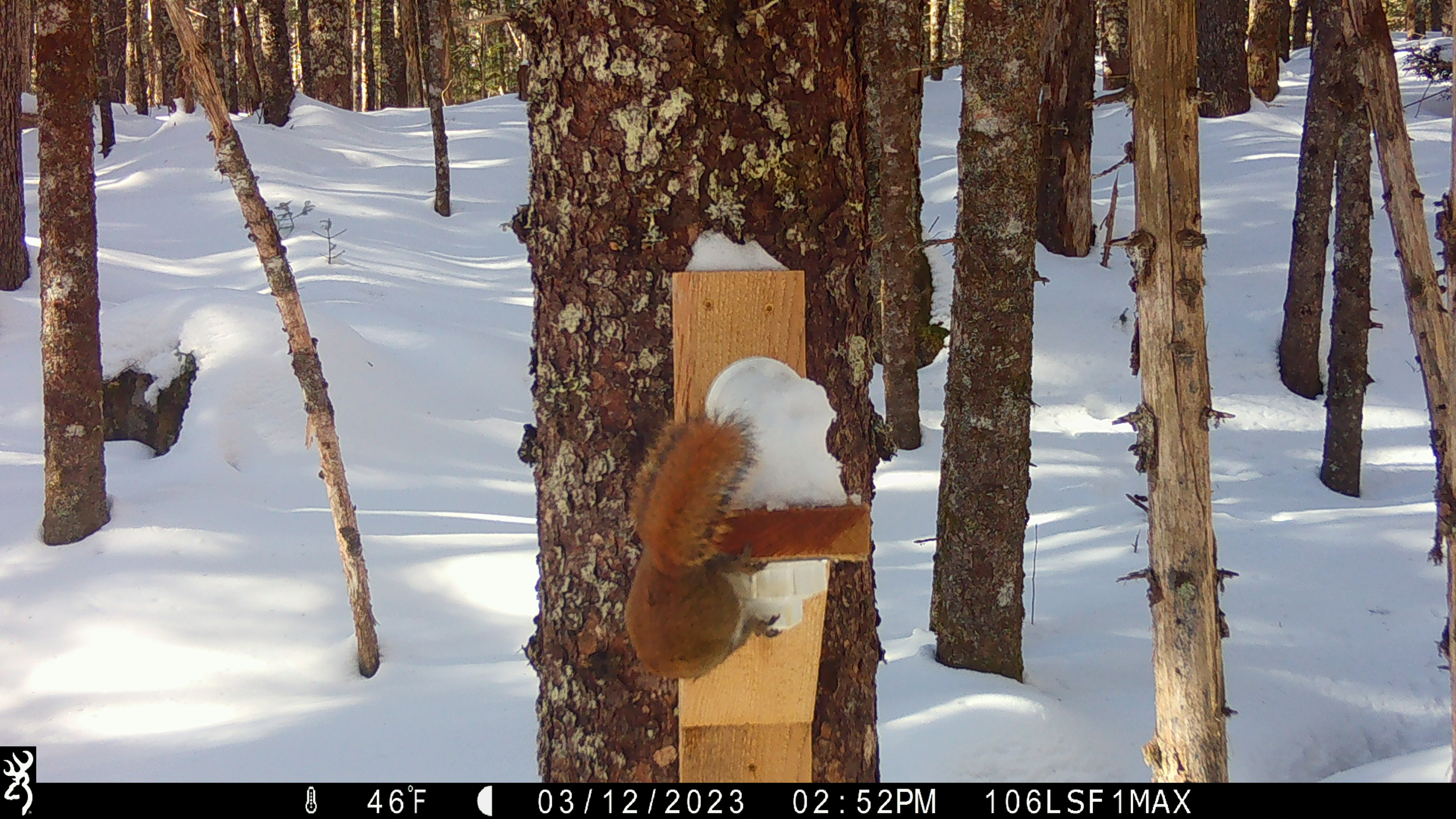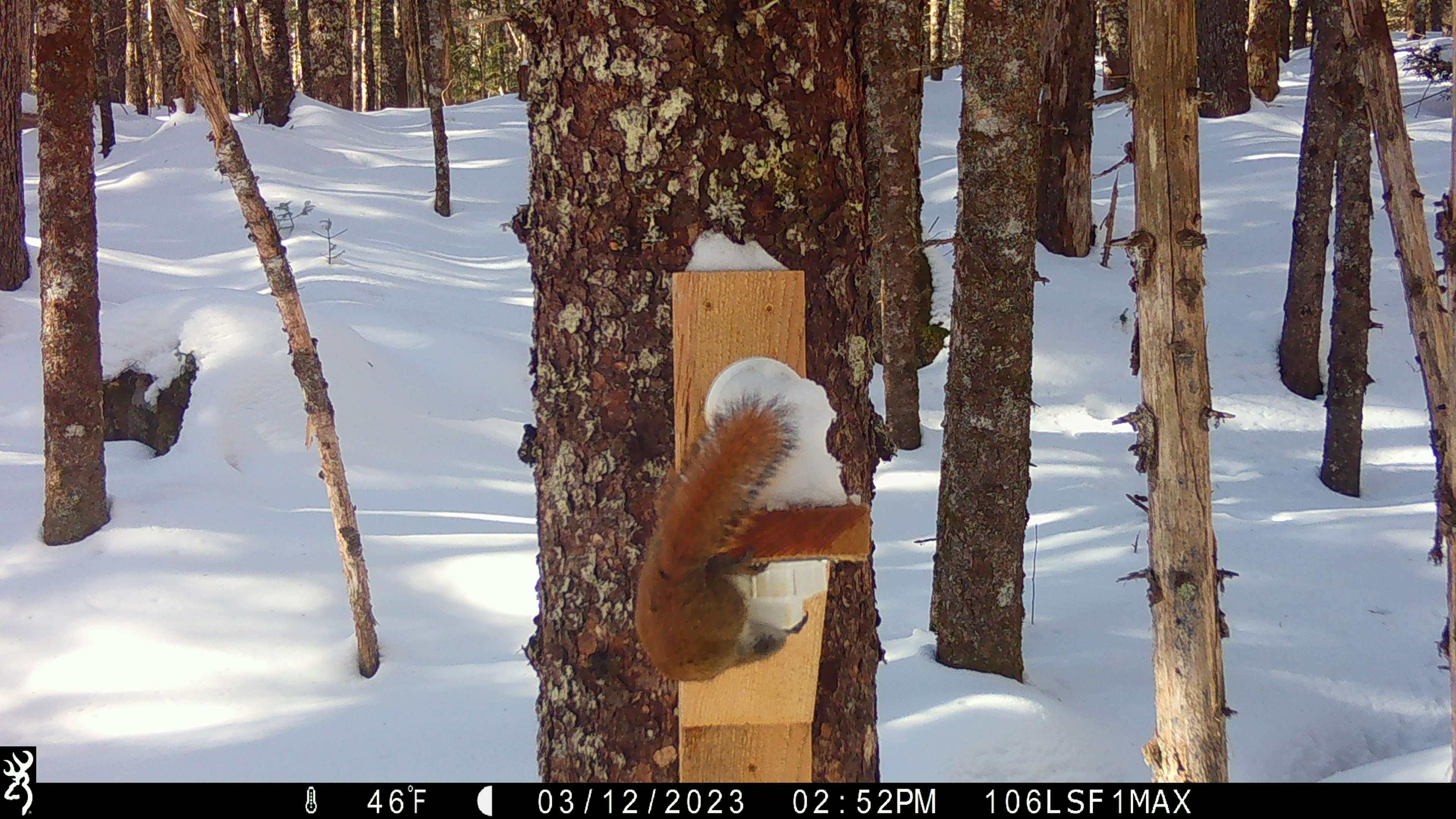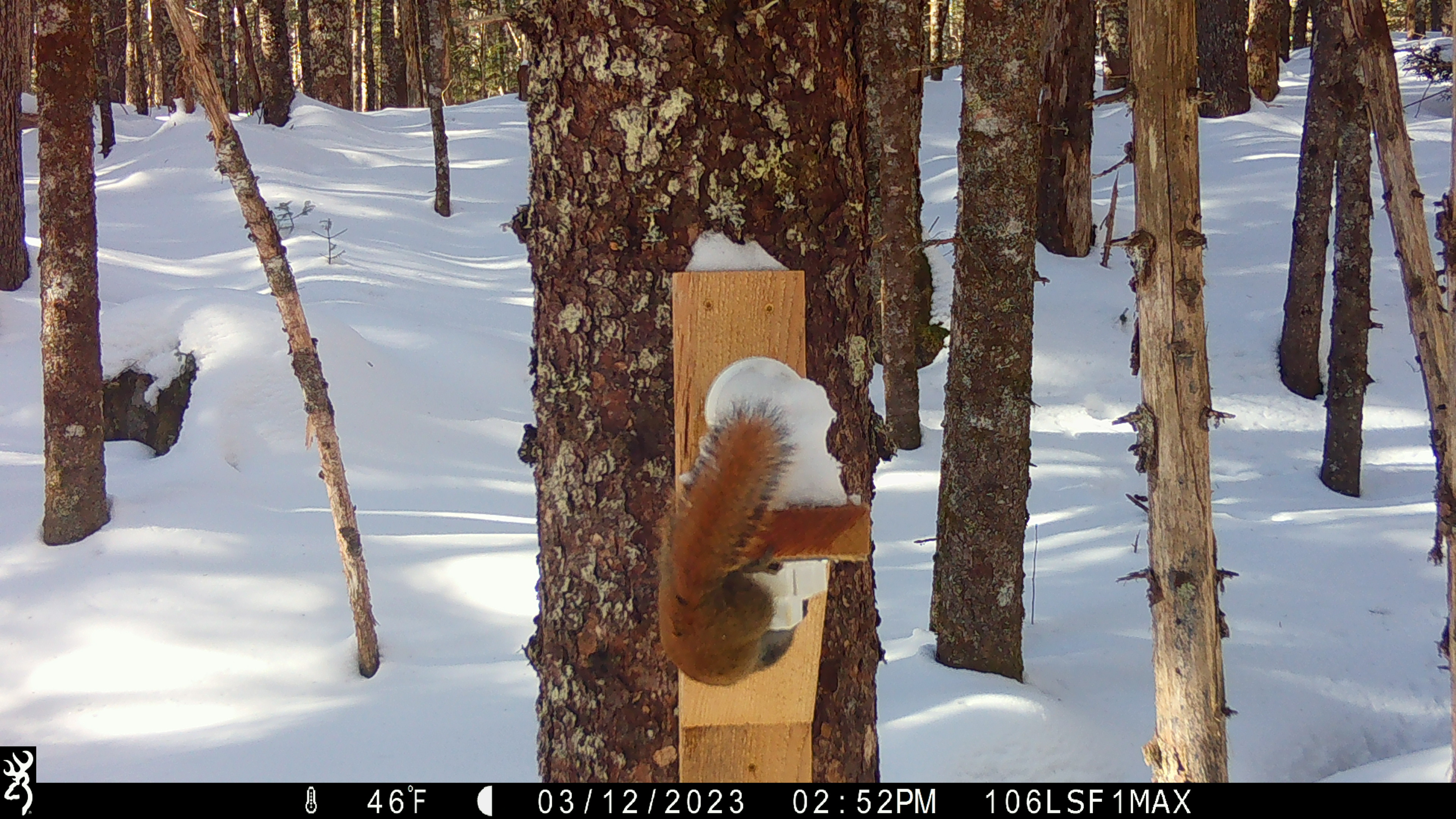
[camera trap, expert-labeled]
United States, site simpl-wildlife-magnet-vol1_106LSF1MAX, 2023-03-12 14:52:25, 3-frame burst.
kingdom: Animalia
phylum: Chordata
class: Mammalia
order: Rodentia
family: Sciuridae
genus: Tamiasciurus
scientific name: Tamiasciurus hudsonicus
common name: red squirrel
Red squirrel (Tamiasciurus hudsonicus).